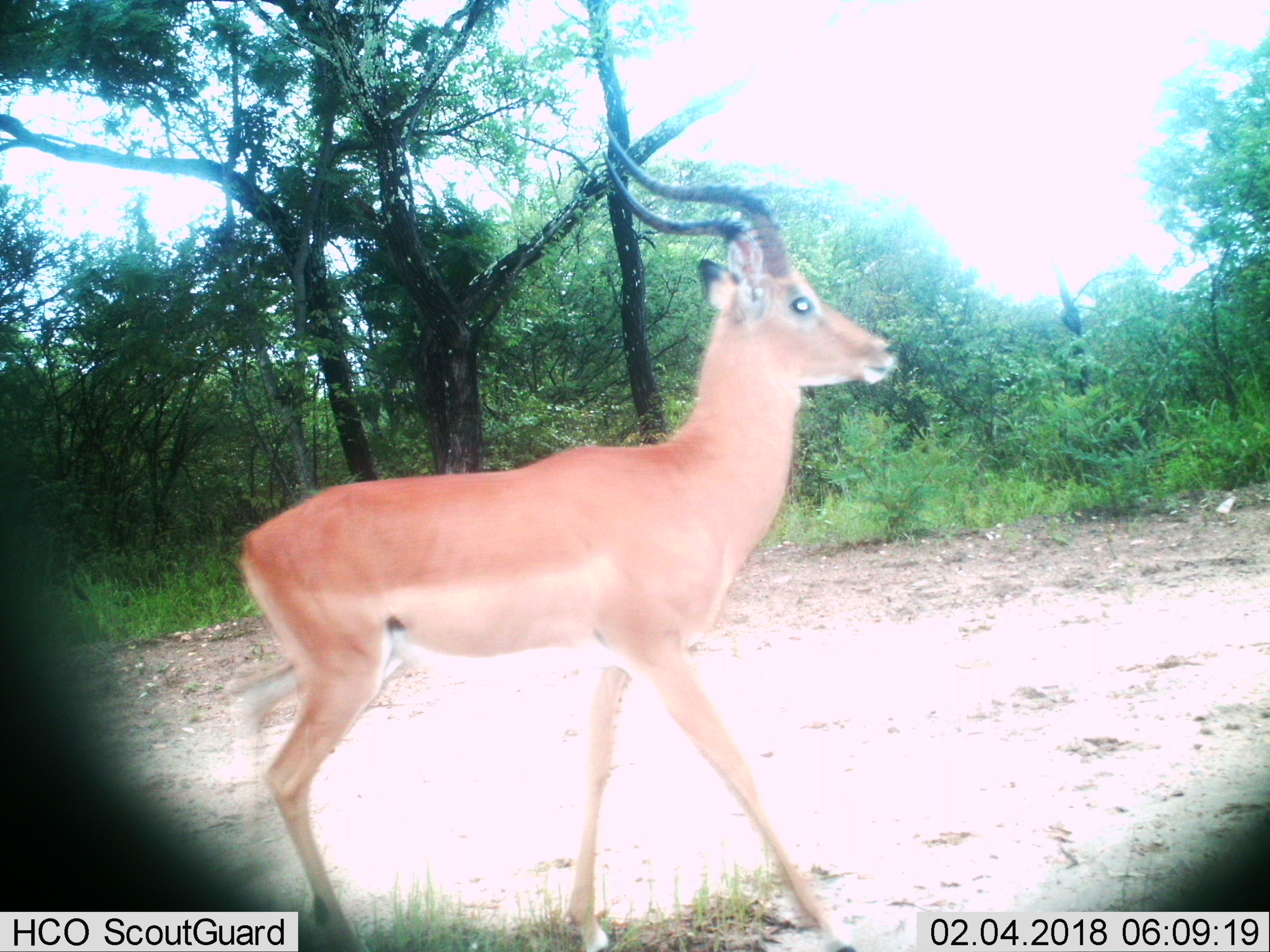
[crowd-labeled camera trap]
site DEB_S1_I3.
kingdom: Animalia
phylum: Chordata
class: Mammalia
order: Artiodactyla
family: Bovidae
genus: Aepyceros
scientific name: Aepyceros melampus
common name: impala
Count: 1.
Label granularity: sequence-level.